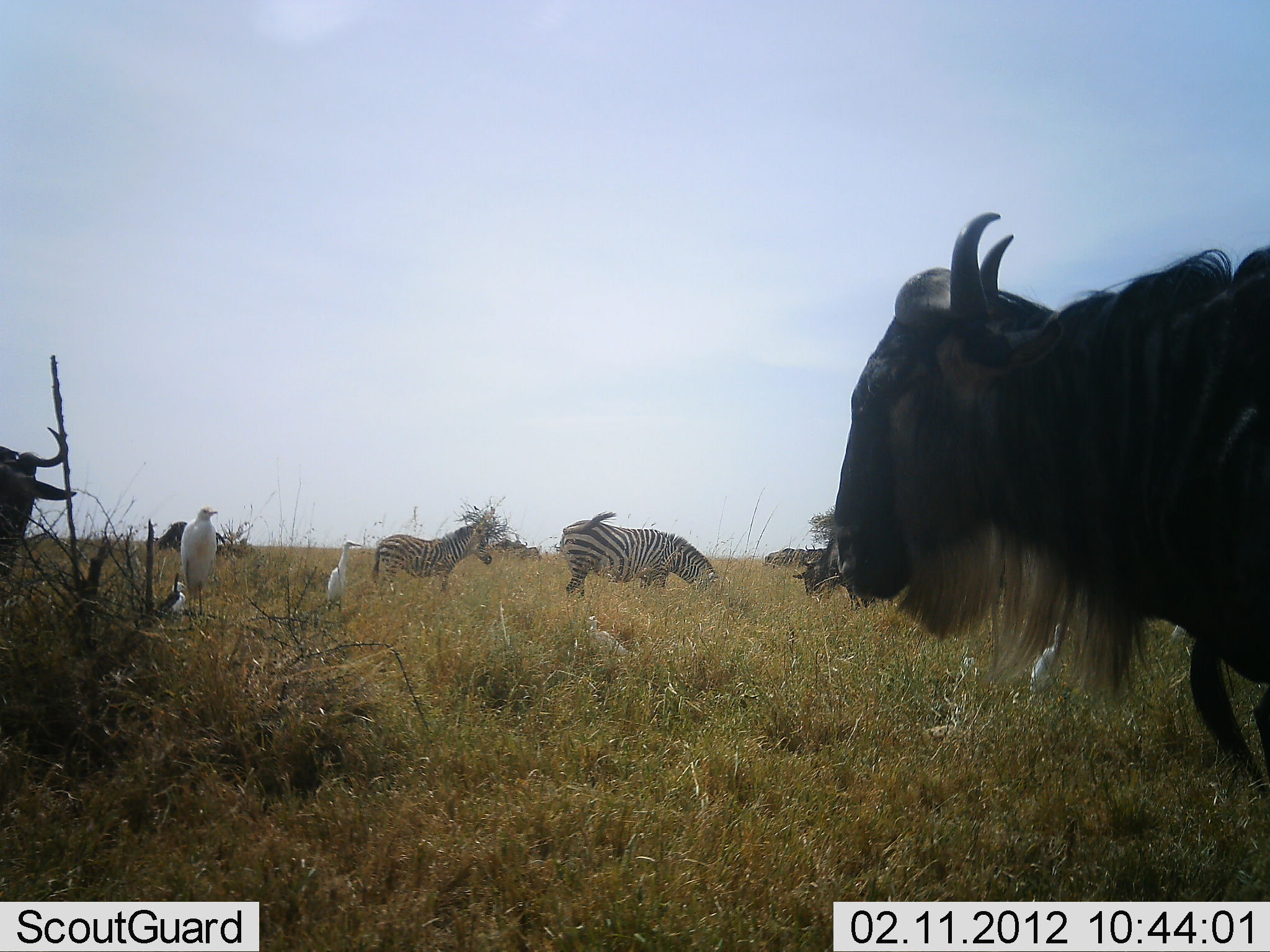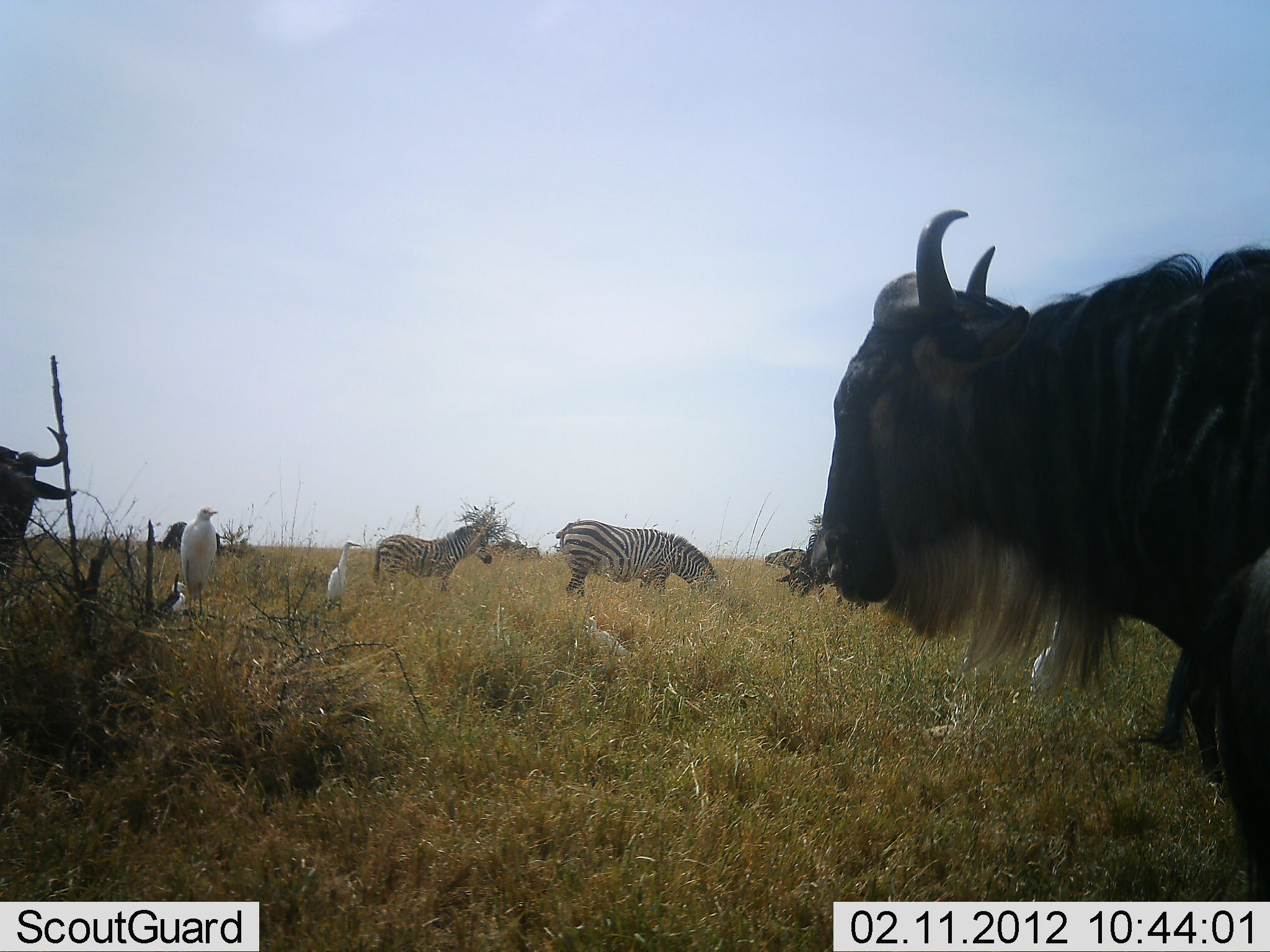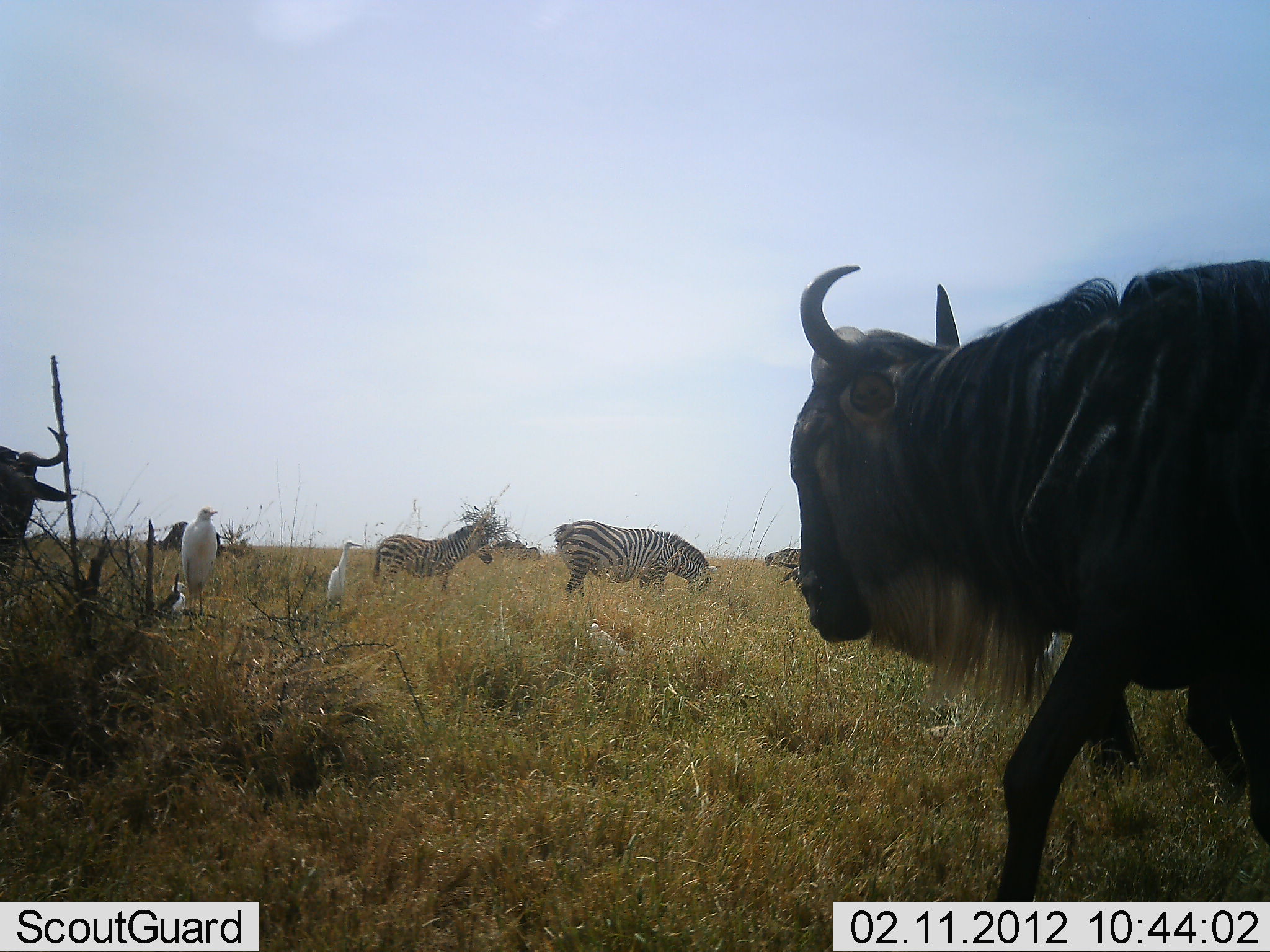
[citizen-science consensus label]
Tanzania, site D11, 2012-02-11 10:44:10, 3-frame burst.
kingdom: Animalia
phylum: Chordata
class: Aves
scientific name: Aves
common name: bird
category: otherbird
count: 4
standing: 92%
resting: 8%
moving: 0%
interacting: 0%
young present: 0%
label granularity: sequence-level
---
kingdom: Animalia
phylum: Chordata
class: Mammalia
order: Artiodactyla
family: Bovidae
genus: Connochaetes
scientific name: Connochaetes taurinus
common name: blue wildebeest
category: wildebeest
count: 3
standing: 86%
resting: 0%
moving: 57%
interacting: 0%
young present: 0%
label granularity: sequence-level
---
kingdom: Animalia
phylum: Chordata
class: Mammalia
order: Perissodactyla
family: Equidae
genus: Equus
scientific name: Equus quagga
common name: plains zebra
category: zebra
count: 2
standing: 71%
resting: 0%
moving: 0%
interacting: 0%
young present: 14%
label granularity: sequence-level